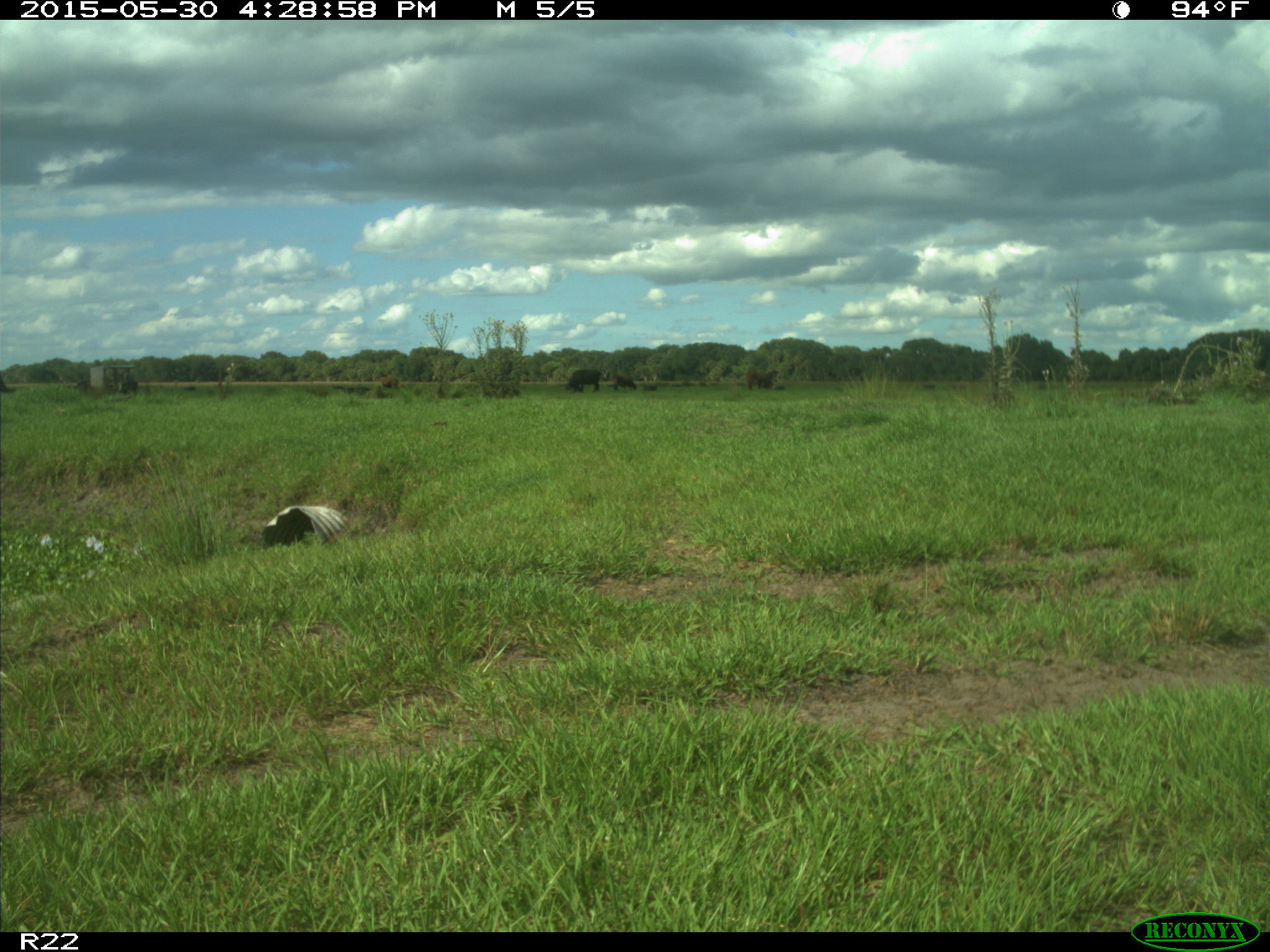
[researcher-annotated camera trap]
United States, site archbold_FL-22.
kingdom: Animalia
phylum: Chordata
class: Mammalia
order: Artiodactyla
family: Bovidae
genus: Bos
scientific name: Bos taurus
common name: domestic cow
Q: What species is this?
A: Bos taurus (domestic cow).